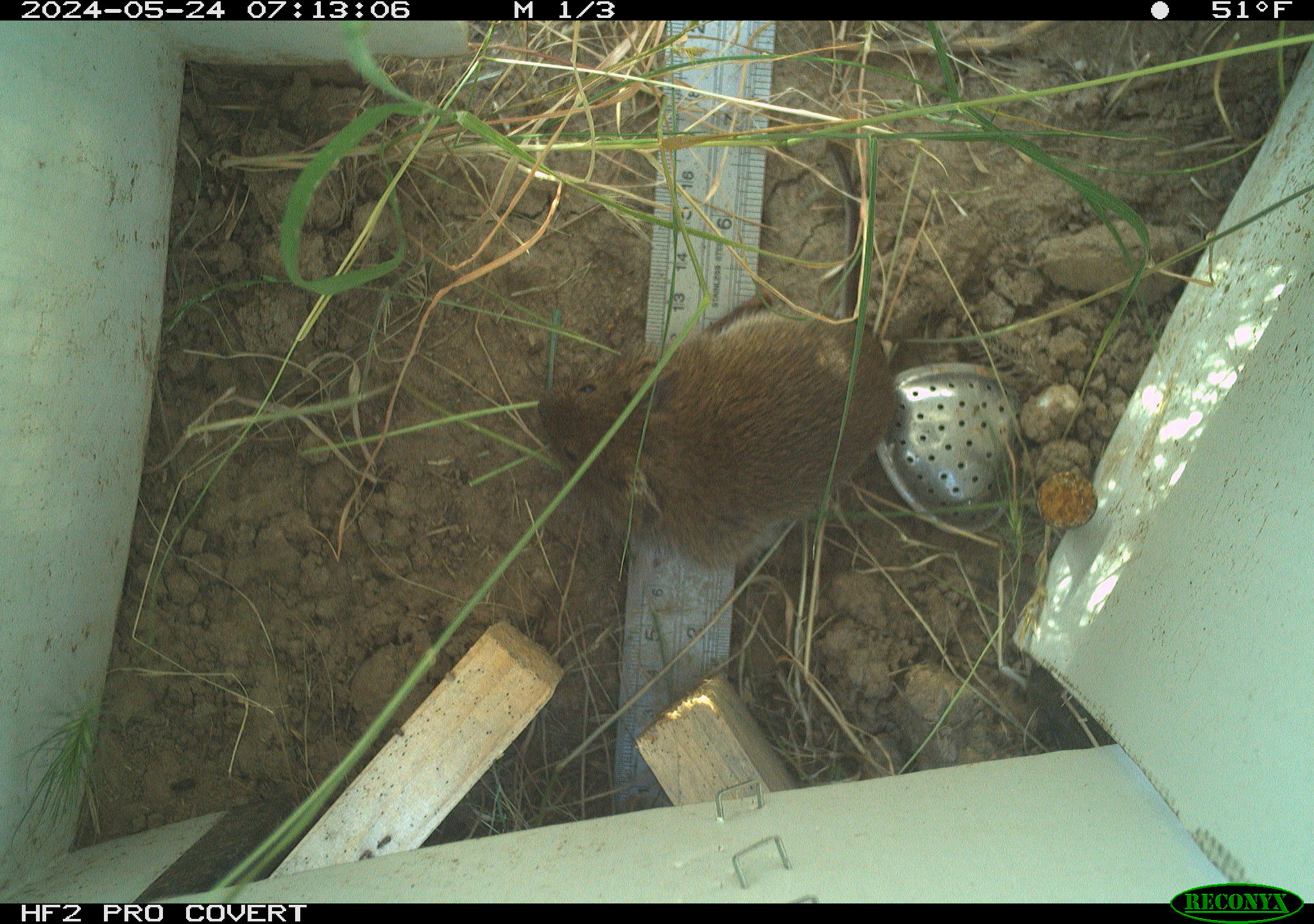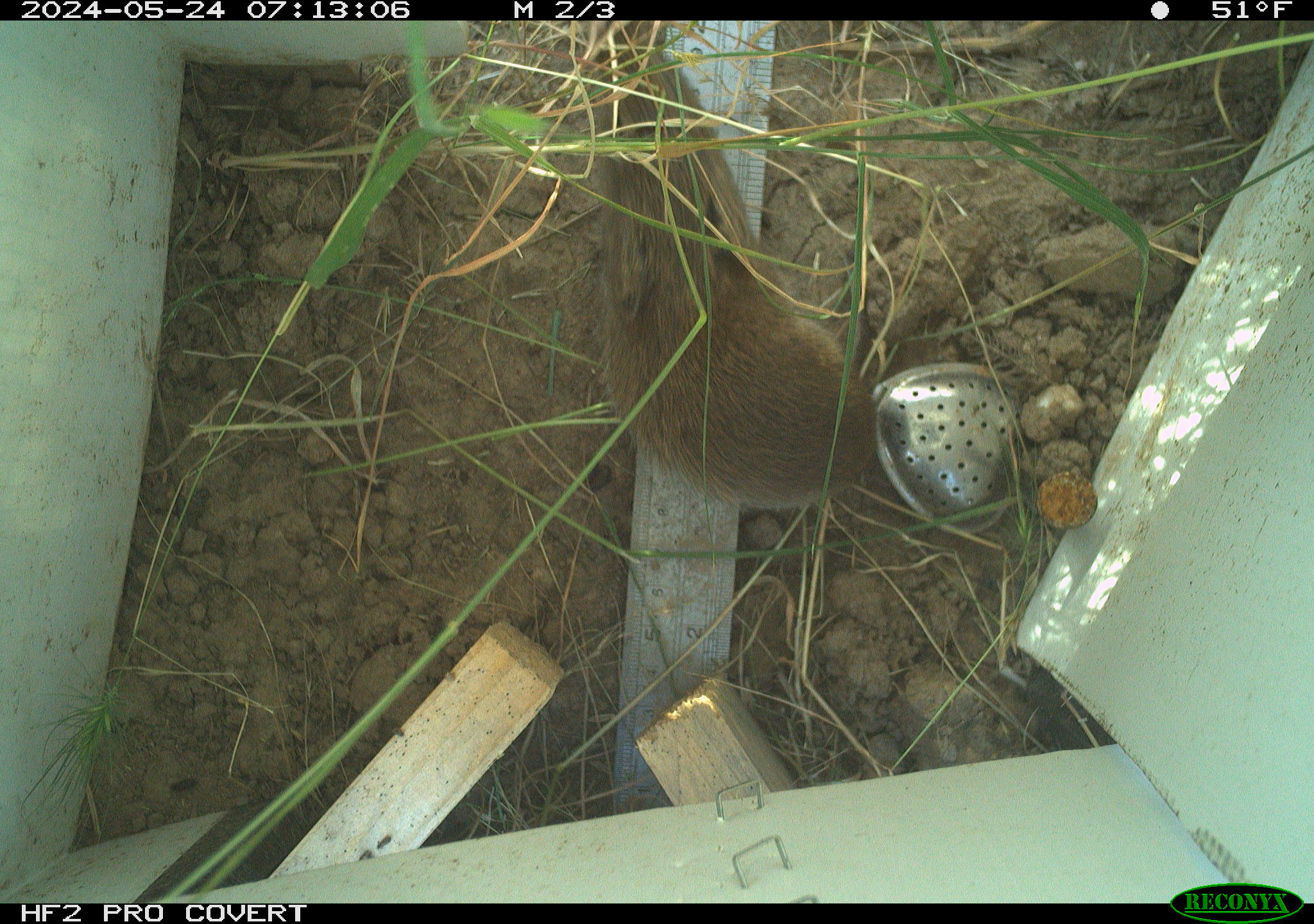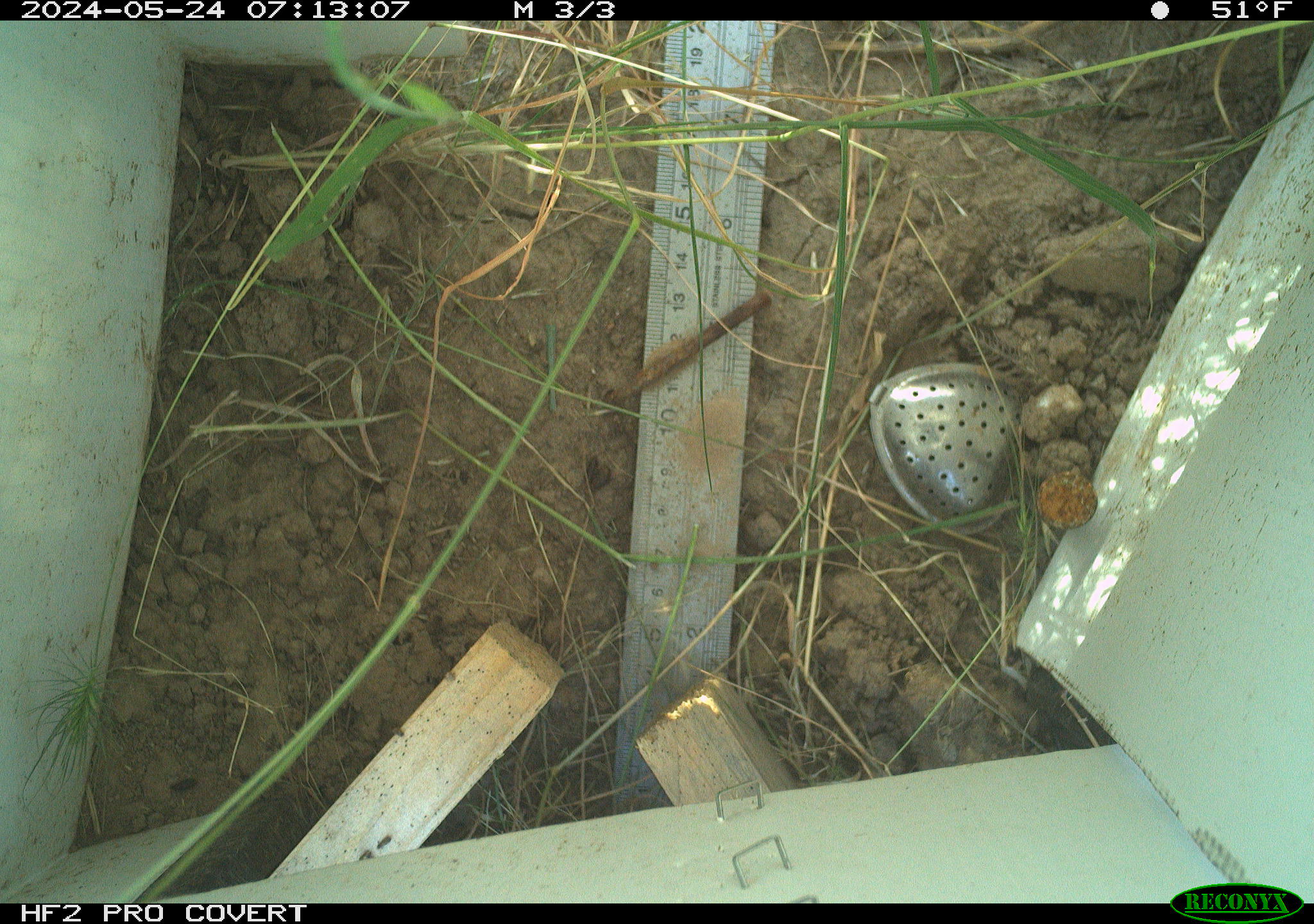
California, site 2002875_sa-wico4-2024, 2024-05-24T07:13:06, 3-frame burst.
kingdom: Animalia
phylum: Chordata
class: Mammalia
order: Rodentia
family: Cricetidae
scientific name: Arvicolinae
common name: voles, lemmings, and muskrats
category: arvicolinae subfamily